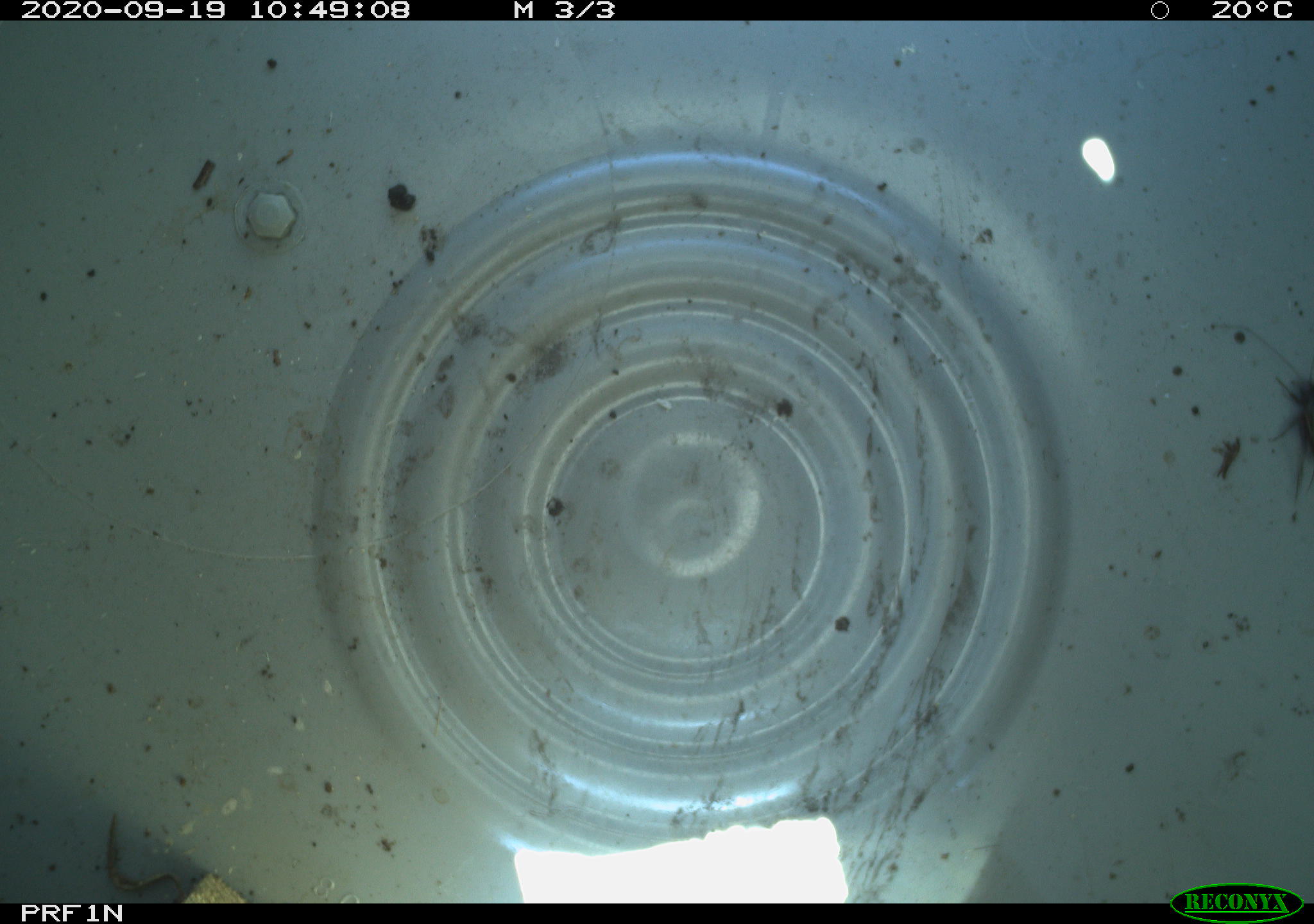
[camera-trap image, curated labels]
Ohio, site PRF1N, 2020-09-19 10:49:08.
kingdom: Animalia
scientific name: Animalia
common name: animal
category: invertebrate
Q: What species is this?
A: Invertebrate (animal) (Animalia).